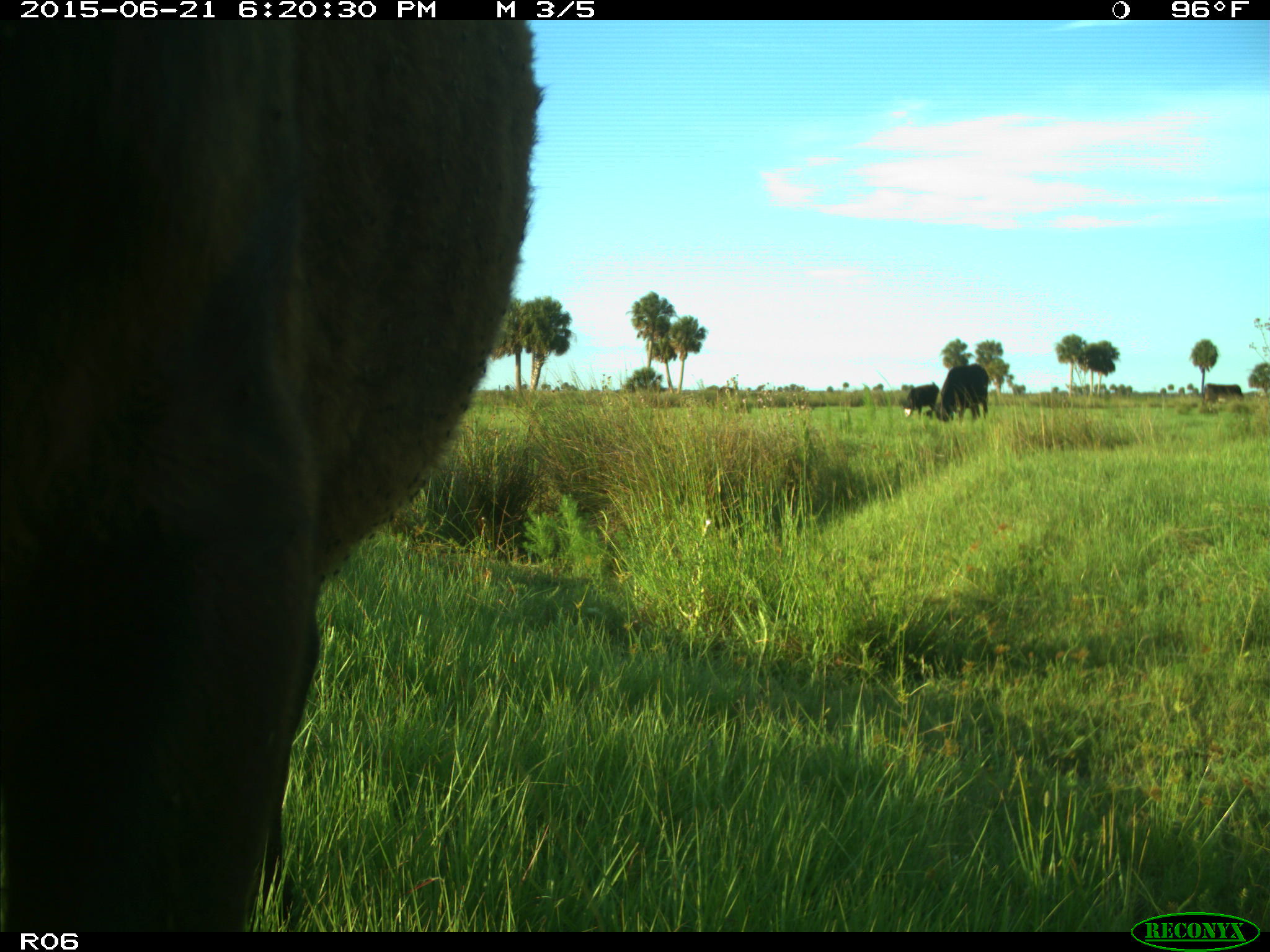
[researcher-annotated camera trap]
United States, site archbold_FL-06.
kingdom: Animalia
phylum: Chordata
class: Mammalia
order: Artiodactyla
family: Bovidae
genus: Bos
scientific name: Bos taurus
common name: domestic cow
Bos taurus (domestic cow).